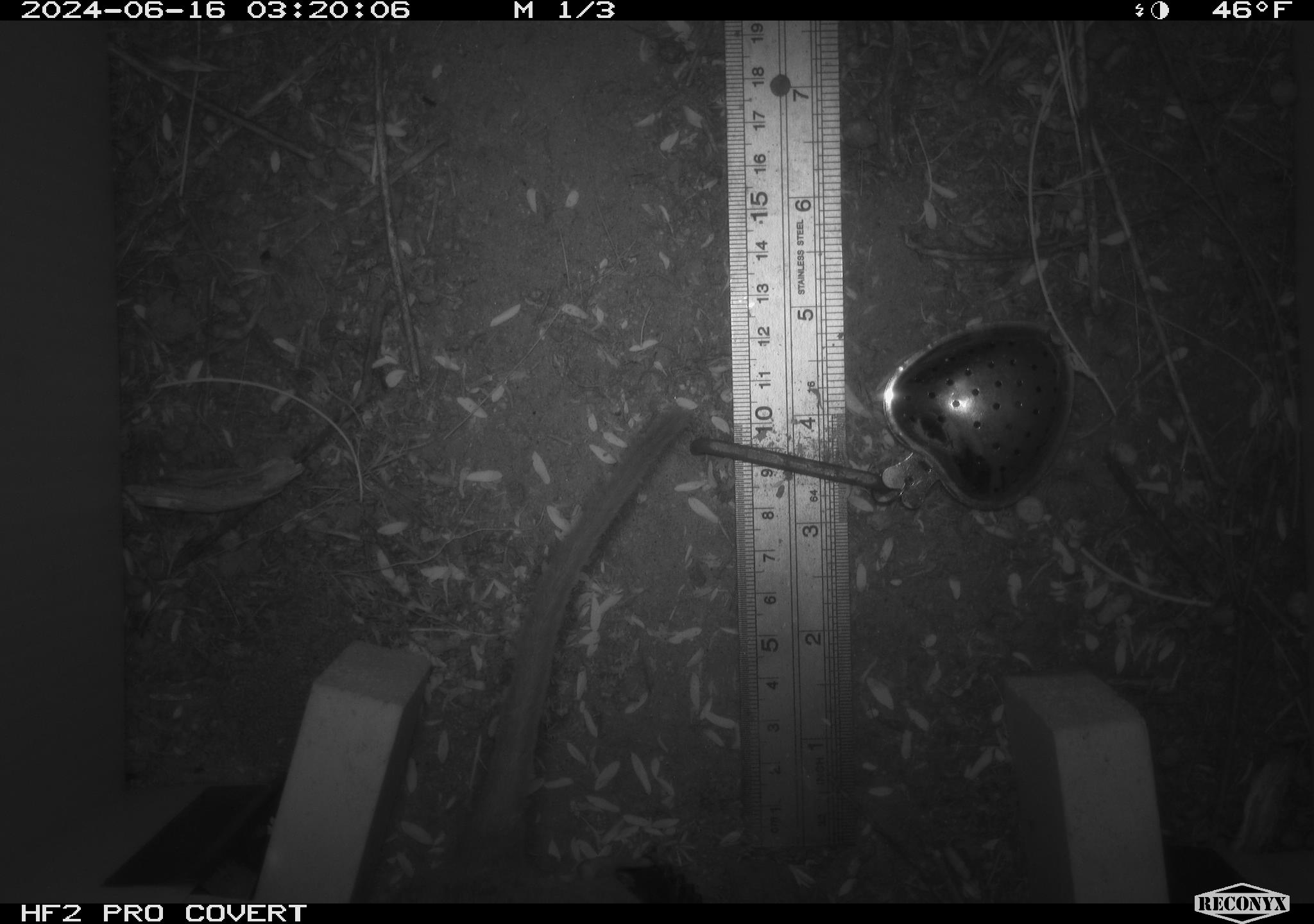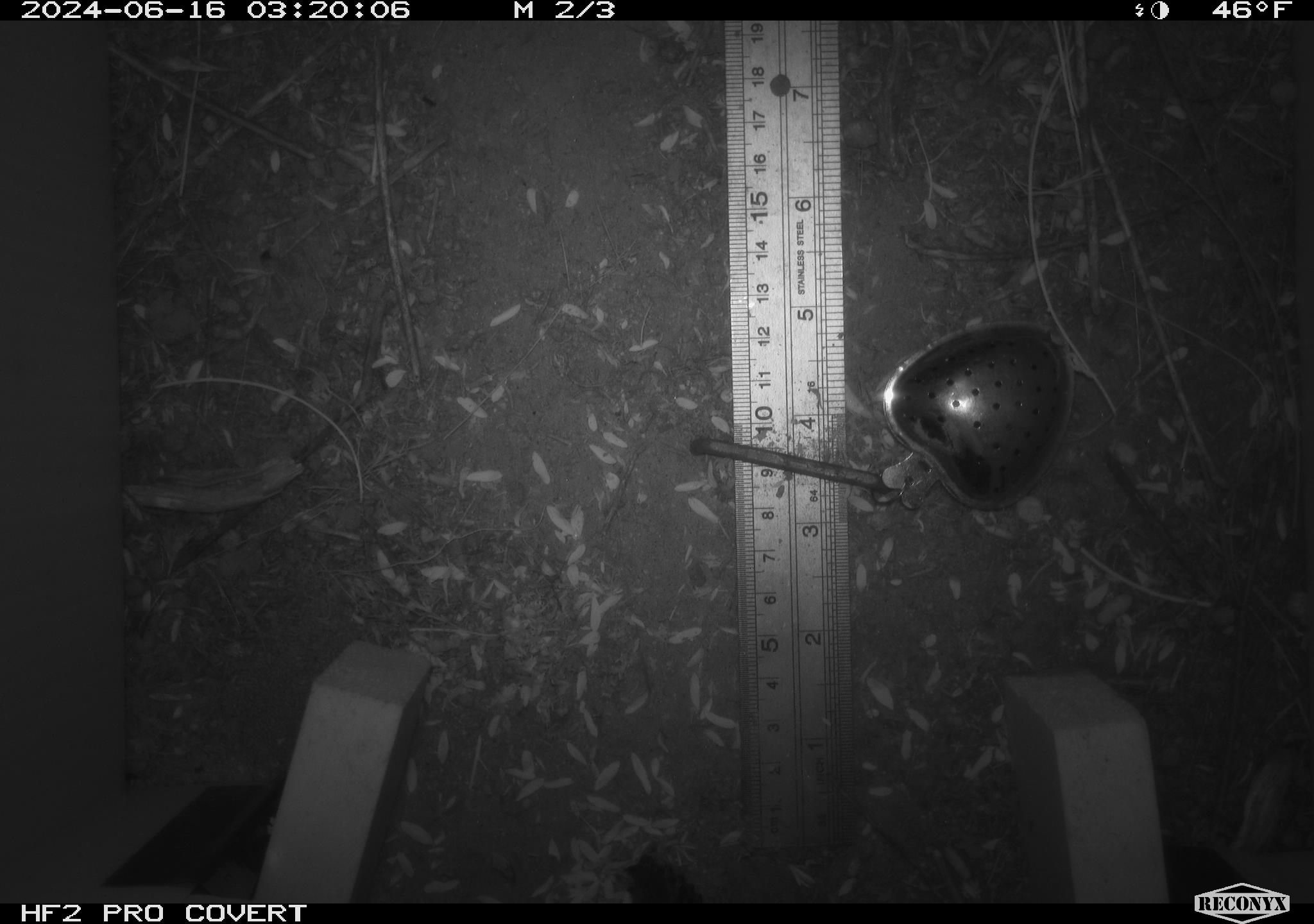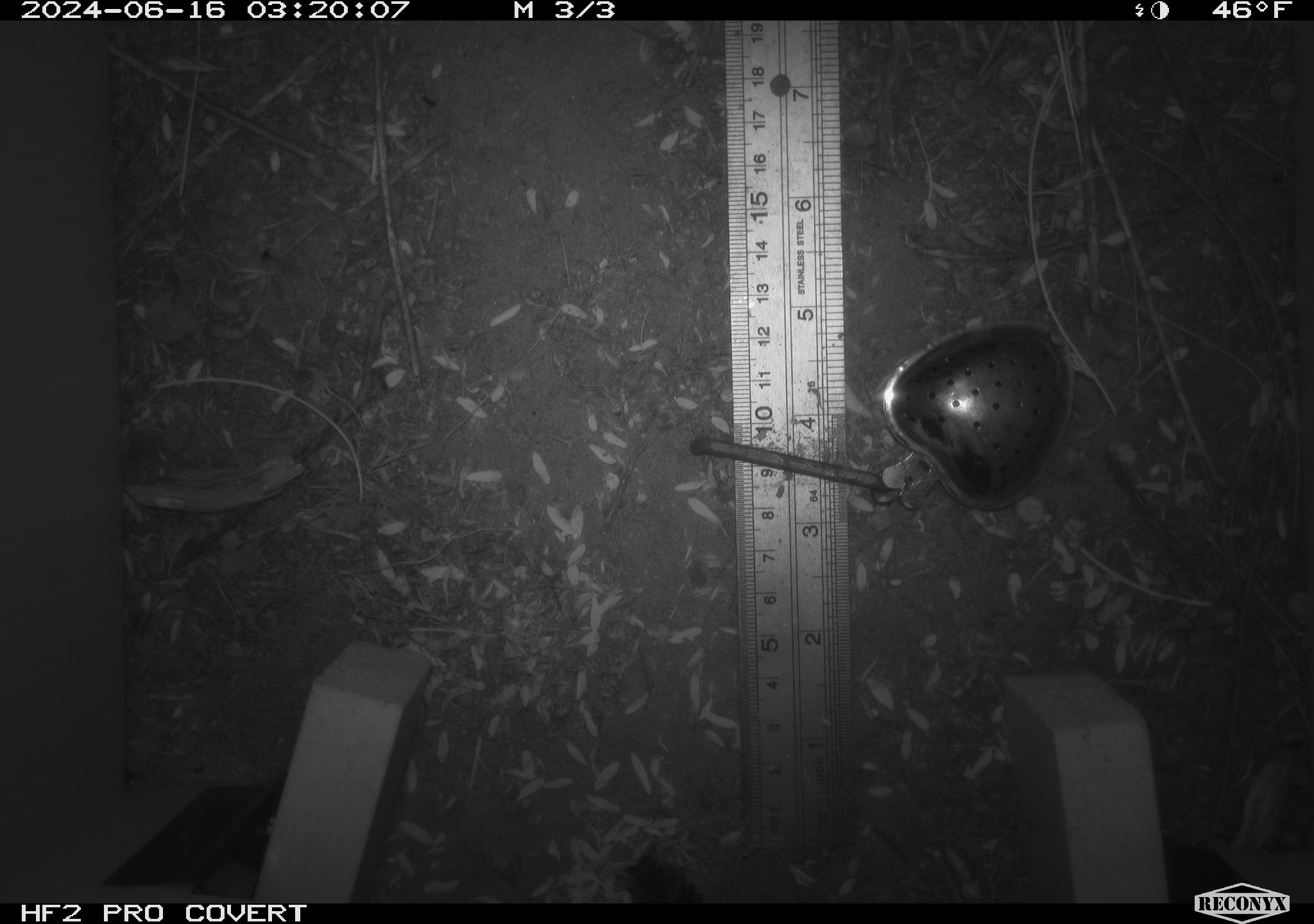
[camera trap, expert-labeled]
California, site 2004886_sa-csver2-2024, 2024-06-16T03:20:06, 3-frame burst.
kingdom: Animalia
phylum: Chordata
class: Mammalia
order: Rodentia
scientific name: Rodentia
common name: rodent